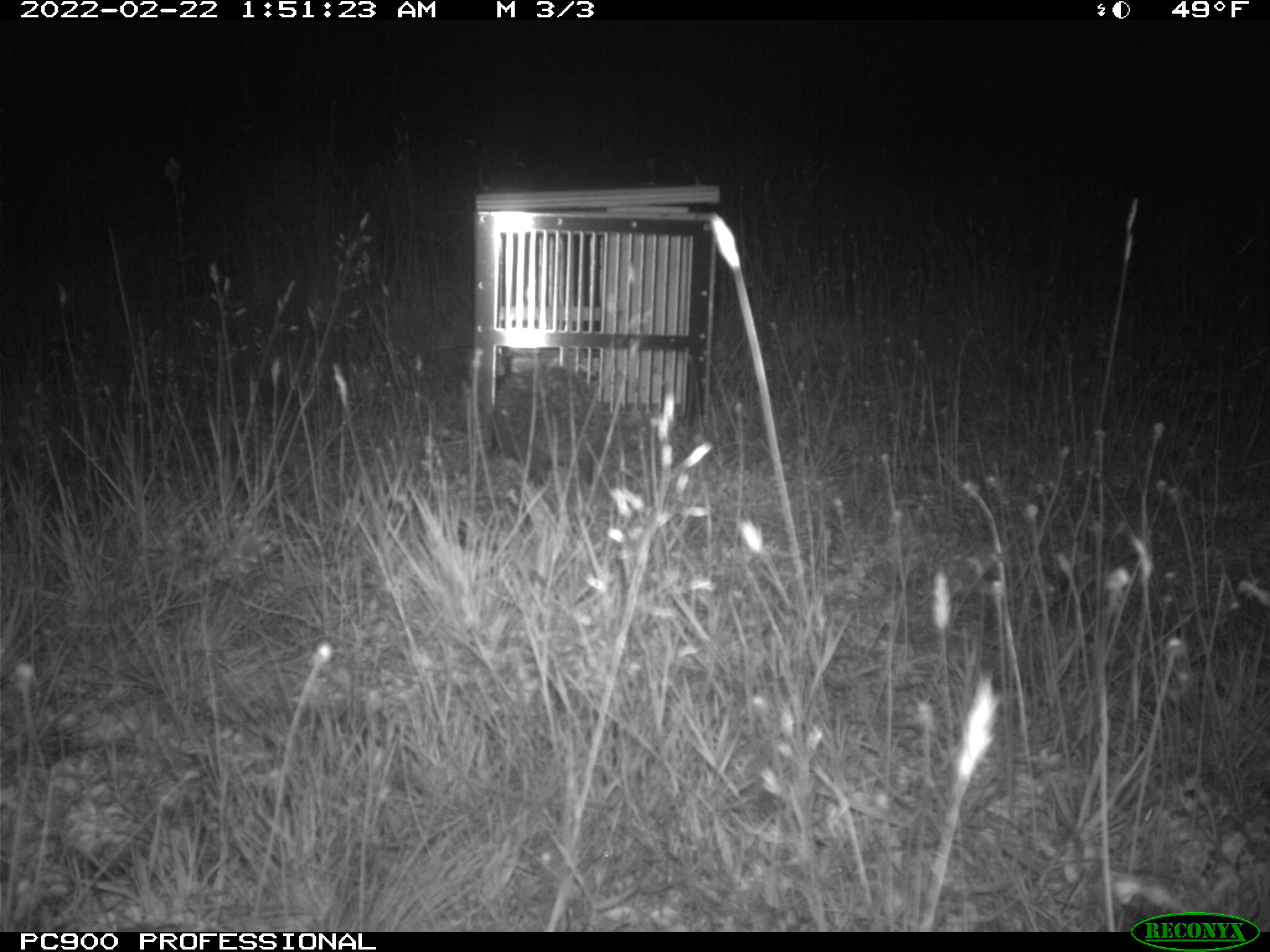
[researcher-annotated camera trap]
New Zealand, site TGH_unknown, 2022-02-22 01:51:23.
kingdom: Animalia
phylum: Chordata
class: Mammalia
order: Eulipotyphla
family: Erinaceidae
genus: Erinaceus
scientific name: Erinaceus europaeus europaeus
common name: european hedgehog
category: hedgehog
Hedgehog (european hedgehog) (Erinaceus europaeus europaeus).